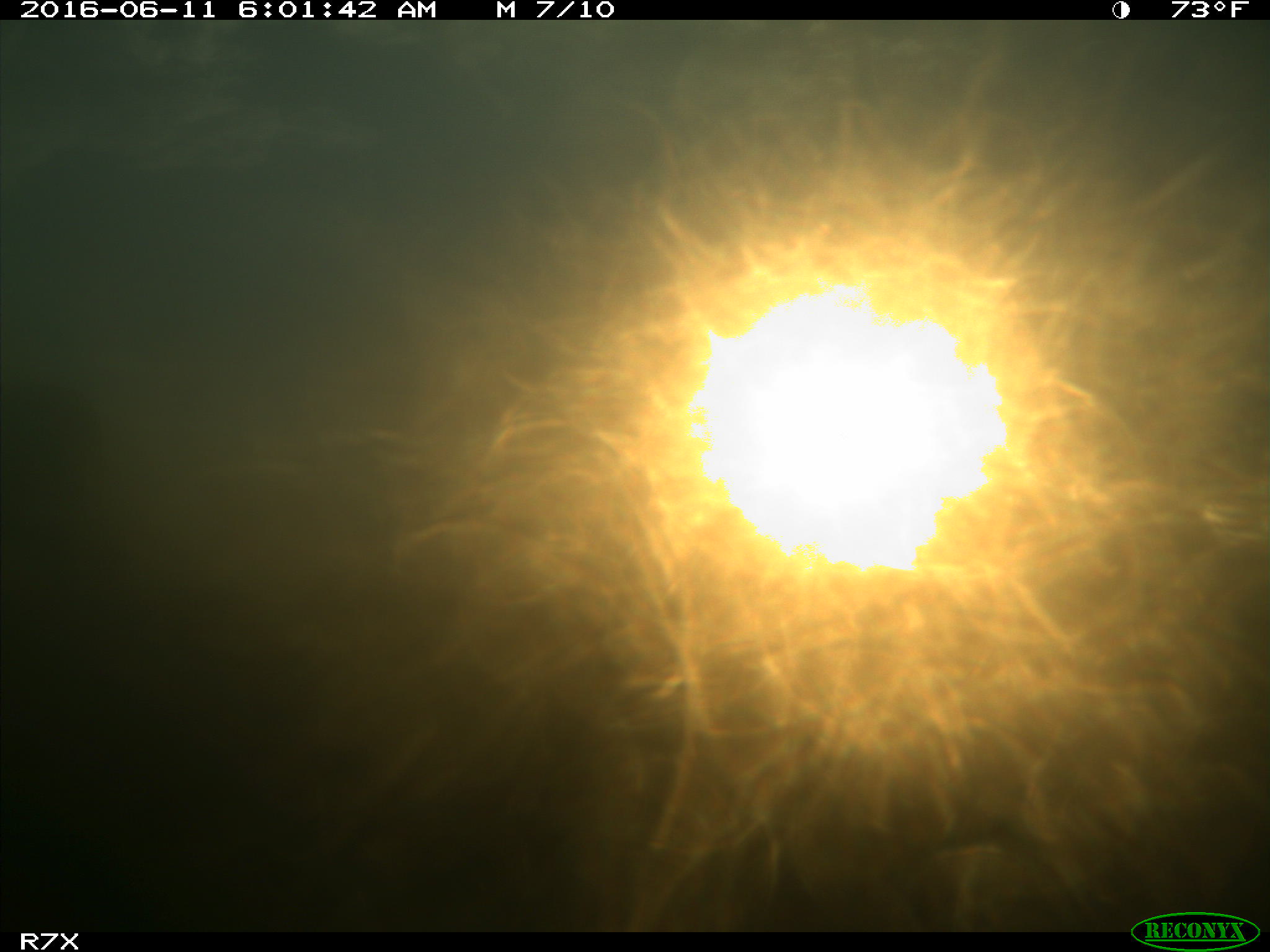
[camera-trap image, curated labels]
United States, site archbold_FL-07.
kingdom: Animalia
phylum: Chordata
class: Mammalia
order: Artiodactyla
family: Bovidae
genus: Bos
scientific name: Bos taurus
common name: domestic cow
Bos taurus (domestic cow).